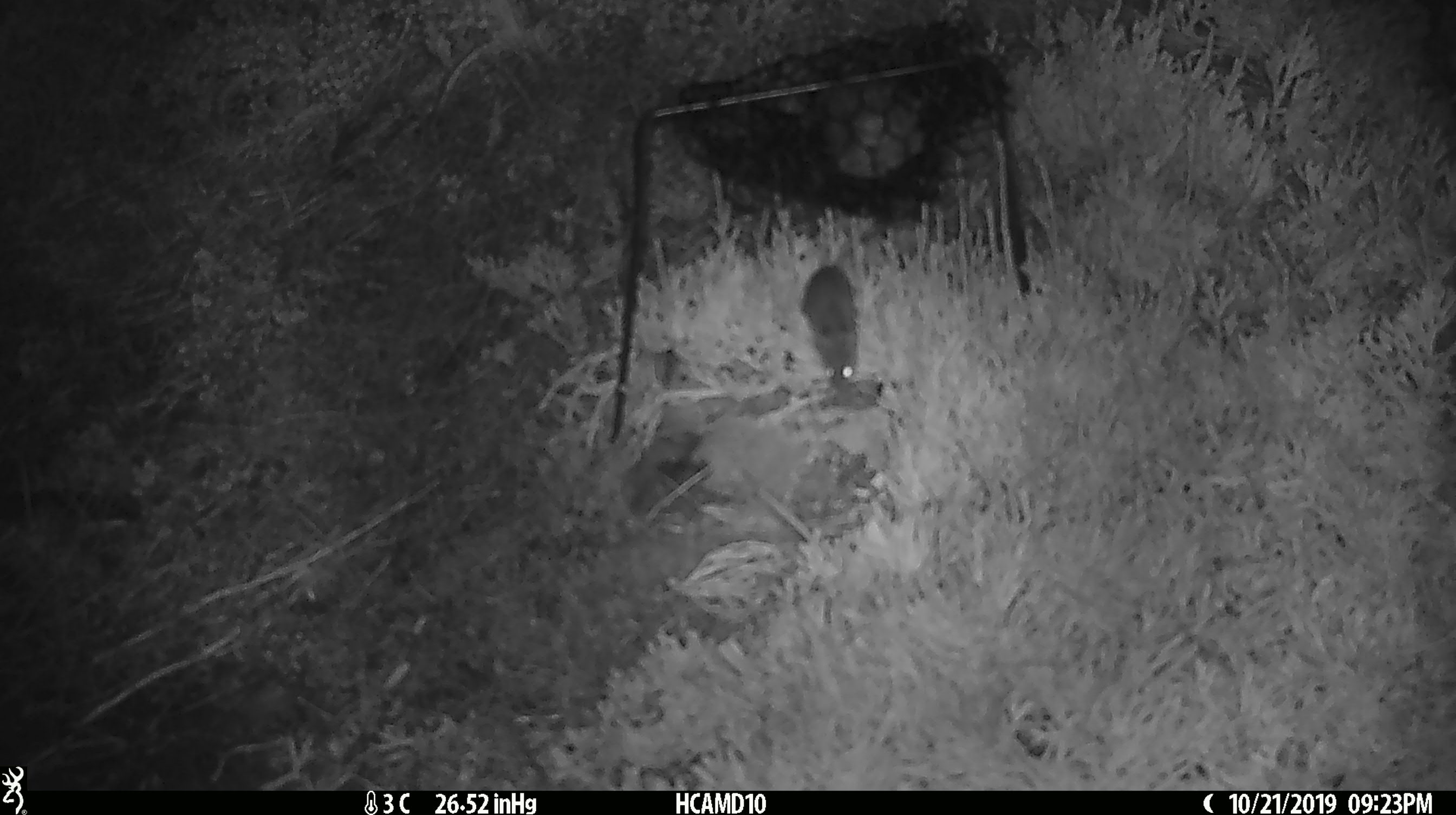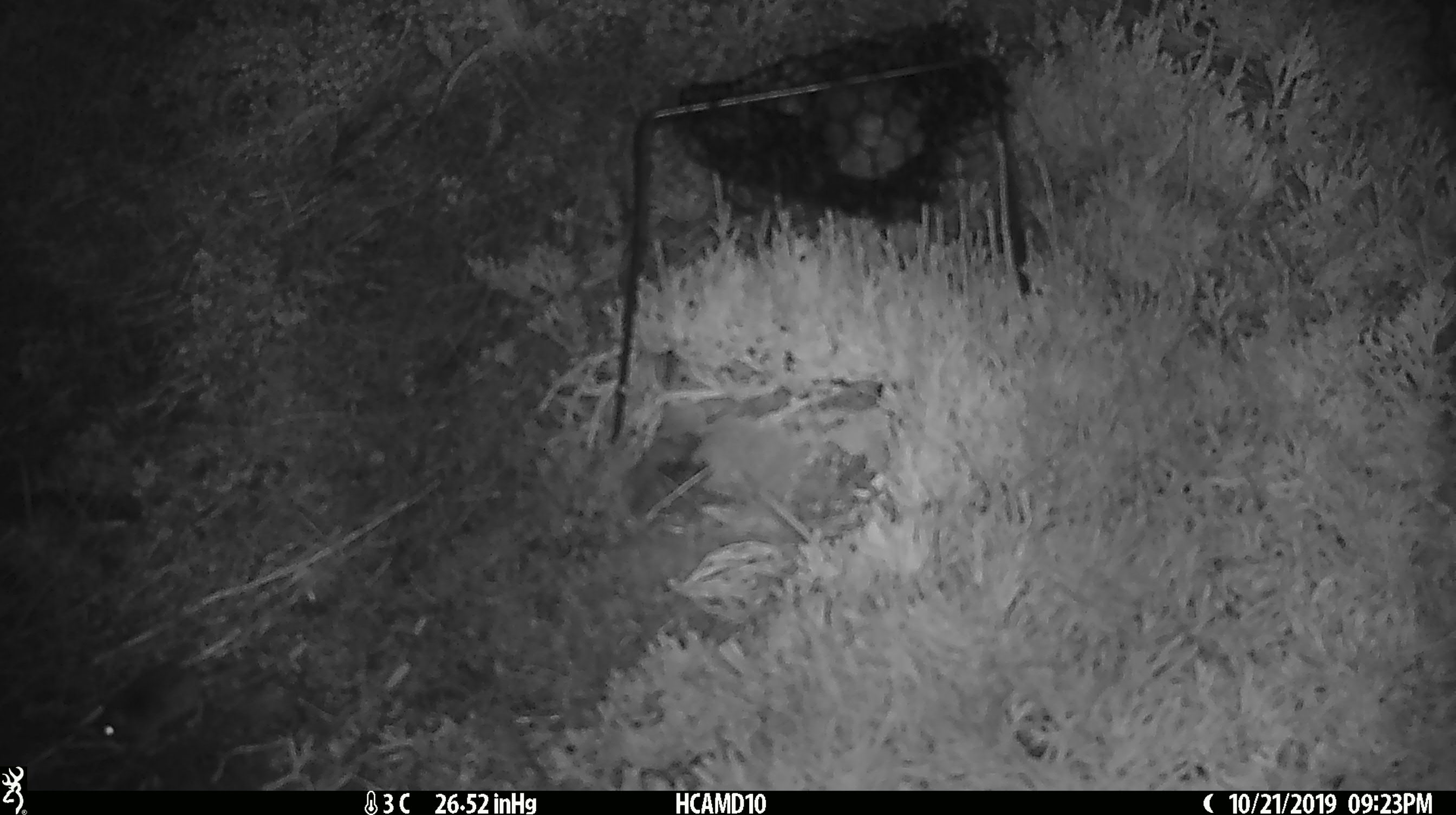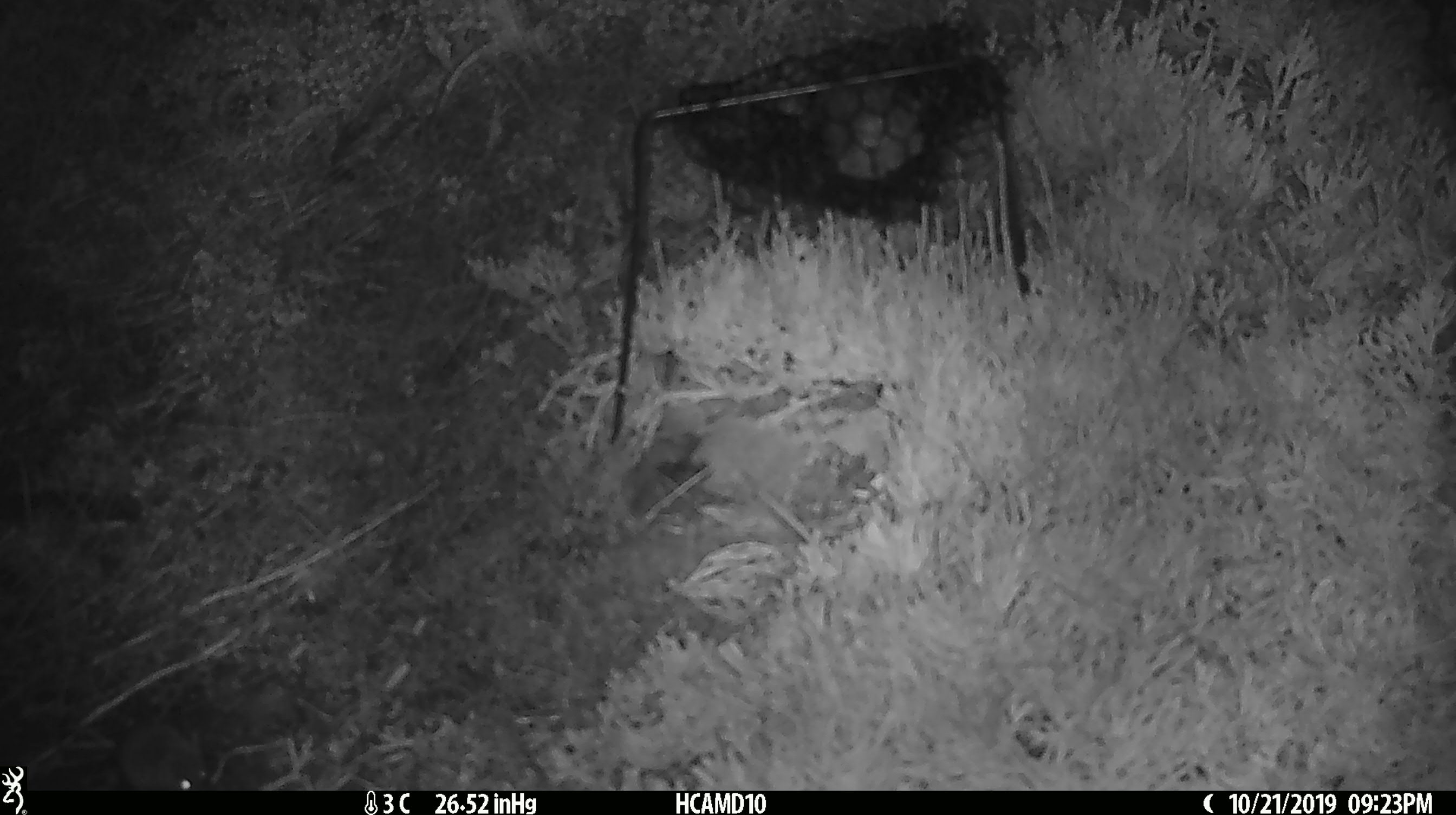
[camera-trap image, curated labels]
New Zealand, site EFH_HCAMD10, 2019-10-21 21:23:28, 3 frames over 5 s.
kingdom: Animalia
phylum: Chordata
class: Mammalia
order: Rodentia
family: Muridae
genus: Mus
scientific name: Mus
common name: mouse